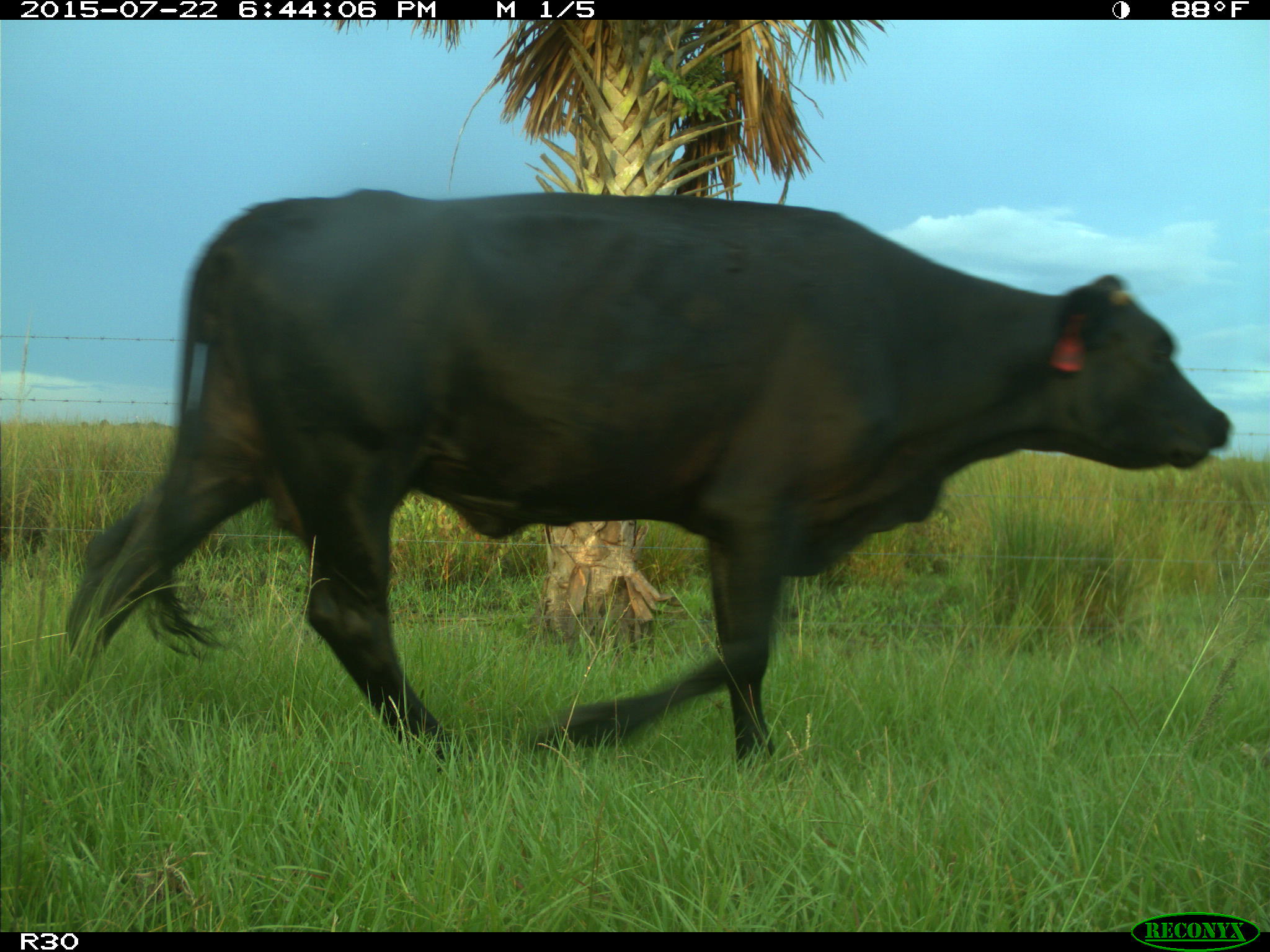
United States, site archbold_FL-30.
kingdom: Animalia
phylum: Chordata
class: Mammalia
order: Artiodactyla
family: Bovidae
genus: Bos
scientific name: Bos taurus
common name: domestic cow